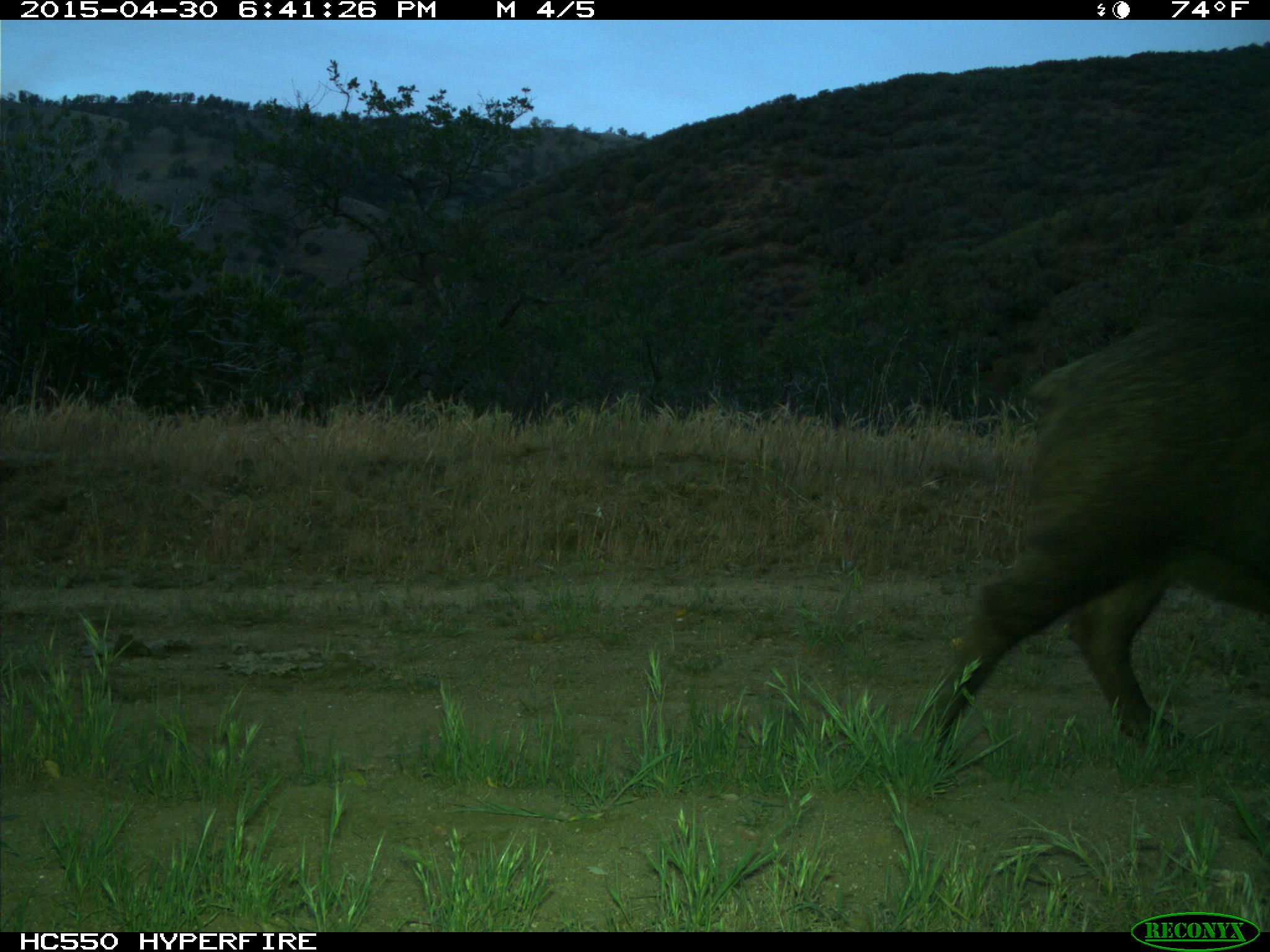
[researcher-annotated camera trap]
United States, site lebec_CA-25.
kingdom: Animalia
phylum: Chordata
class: Mammalia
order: Artiodactyla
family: Suidae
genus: Sus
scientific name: Sus scrofa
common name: wild boar